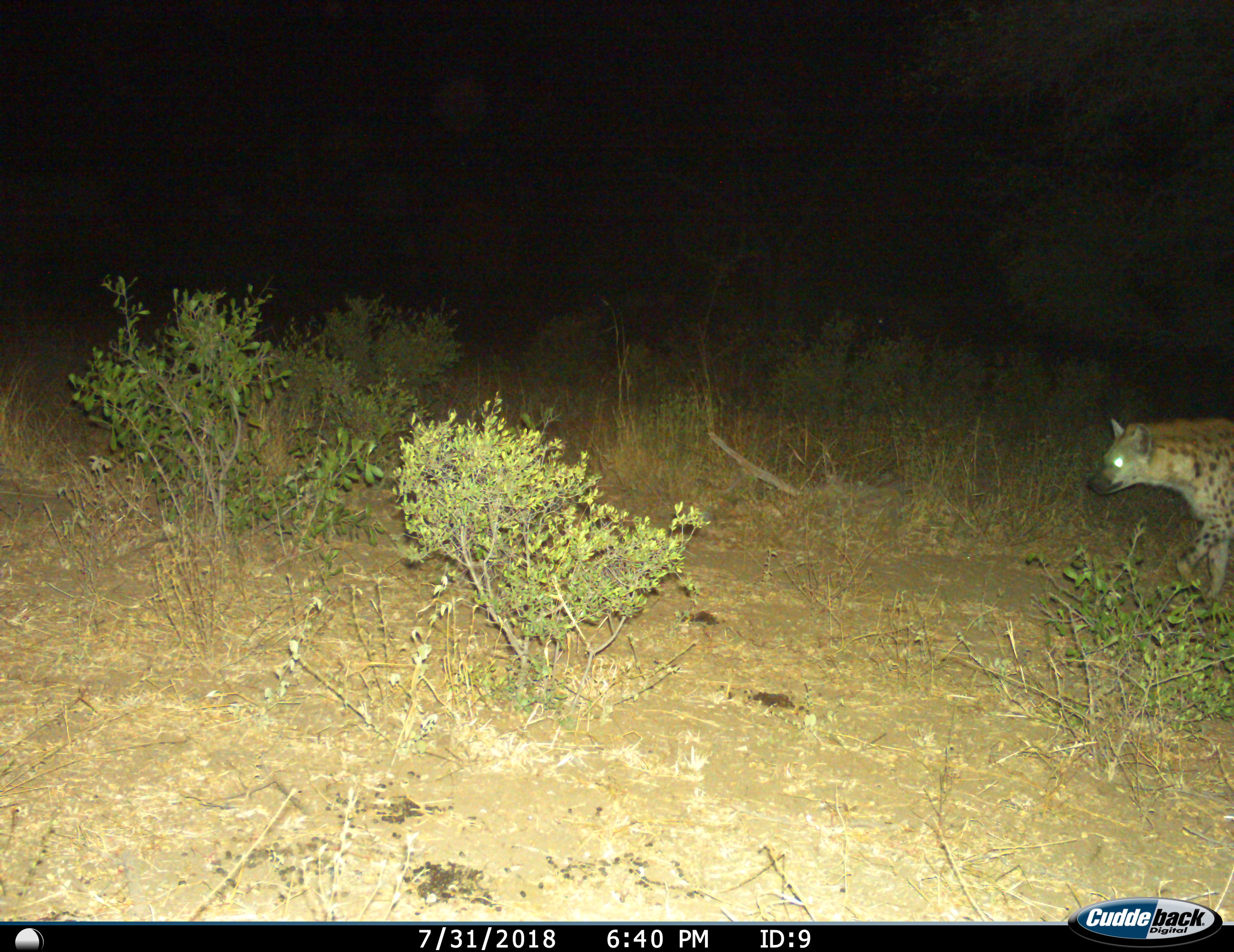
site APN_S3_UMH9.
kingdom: Animalia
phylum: Chordata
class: Mammalia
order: Carnivora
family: Hyaenidae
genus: Crocuta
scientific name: Crocuta crocuta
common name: spotted hyena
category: hyenaspotted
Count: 1.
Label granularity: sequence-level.